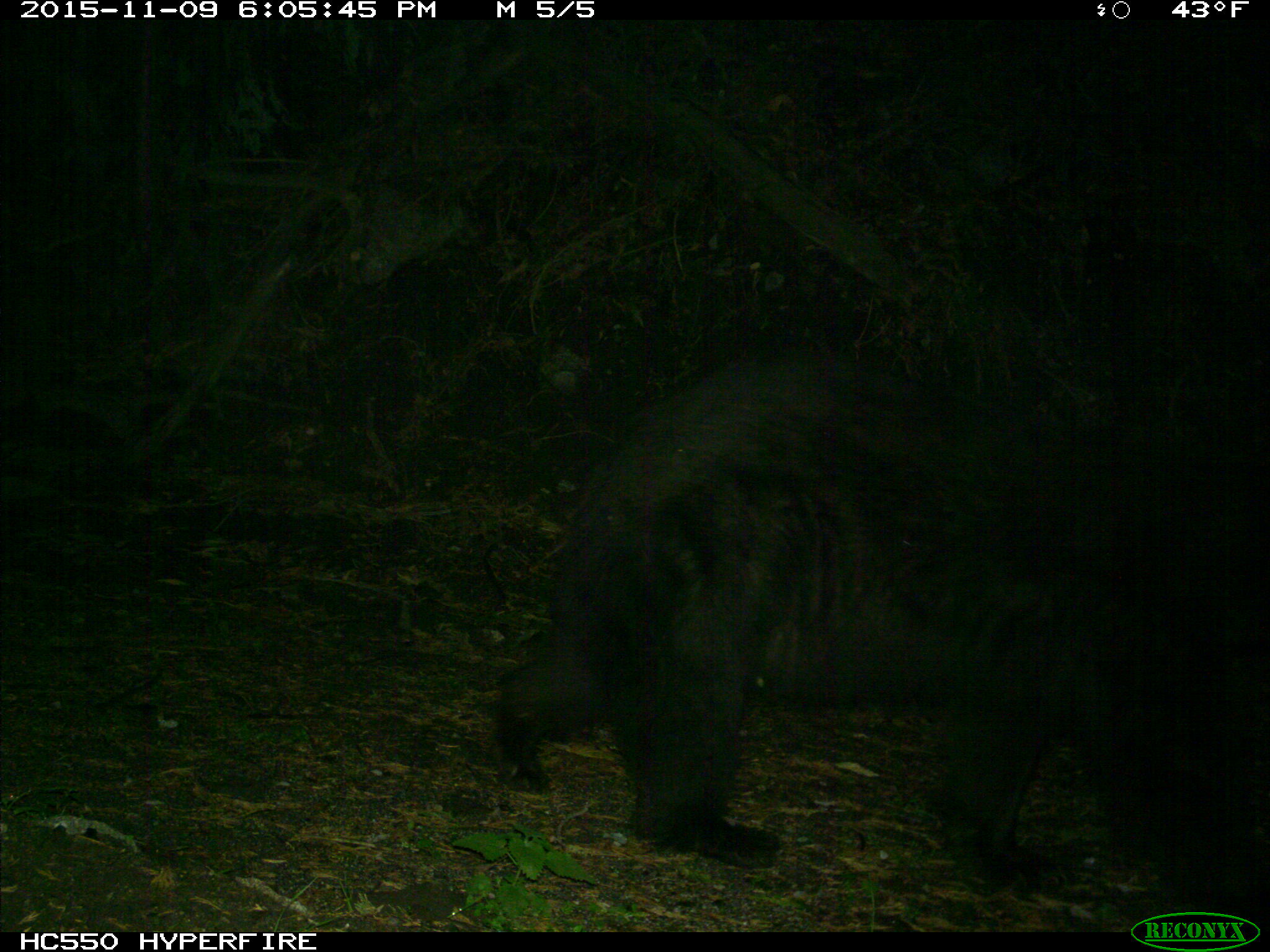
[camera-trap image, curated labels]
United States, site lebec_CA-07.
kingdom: Animalia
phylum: Chordata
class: Mammalia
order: Carnivora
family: Ursidae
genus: Ursus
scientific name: Ursus americanus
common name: american black bear